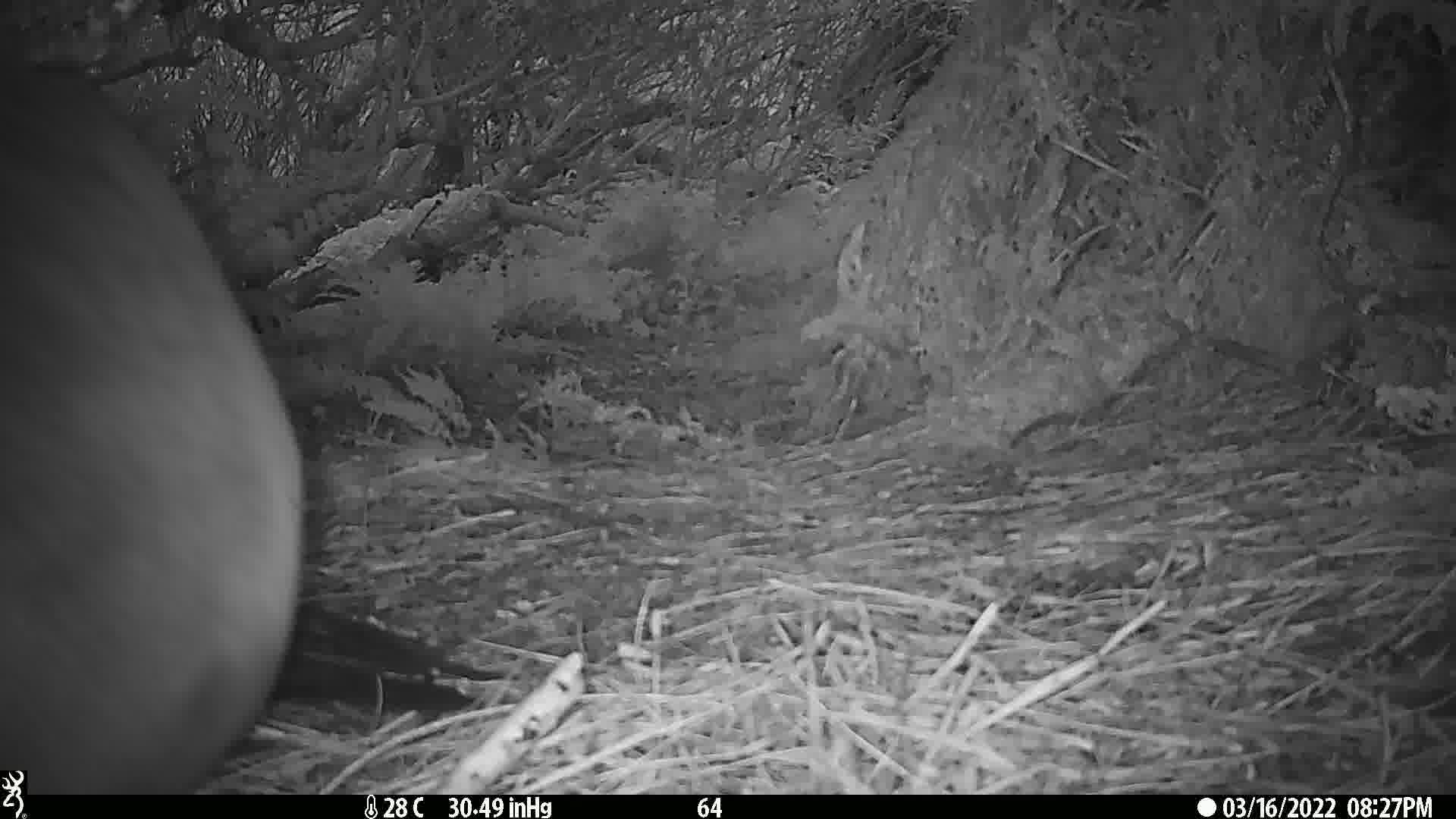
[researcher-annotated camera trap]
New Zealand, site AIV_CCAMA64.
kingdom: Animalia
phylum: Chordata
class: Mammalia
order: Carnivora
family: Otariidae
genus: Phocarctos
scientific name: Phocarctos hookeri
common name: new zealand sea lion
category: sealion